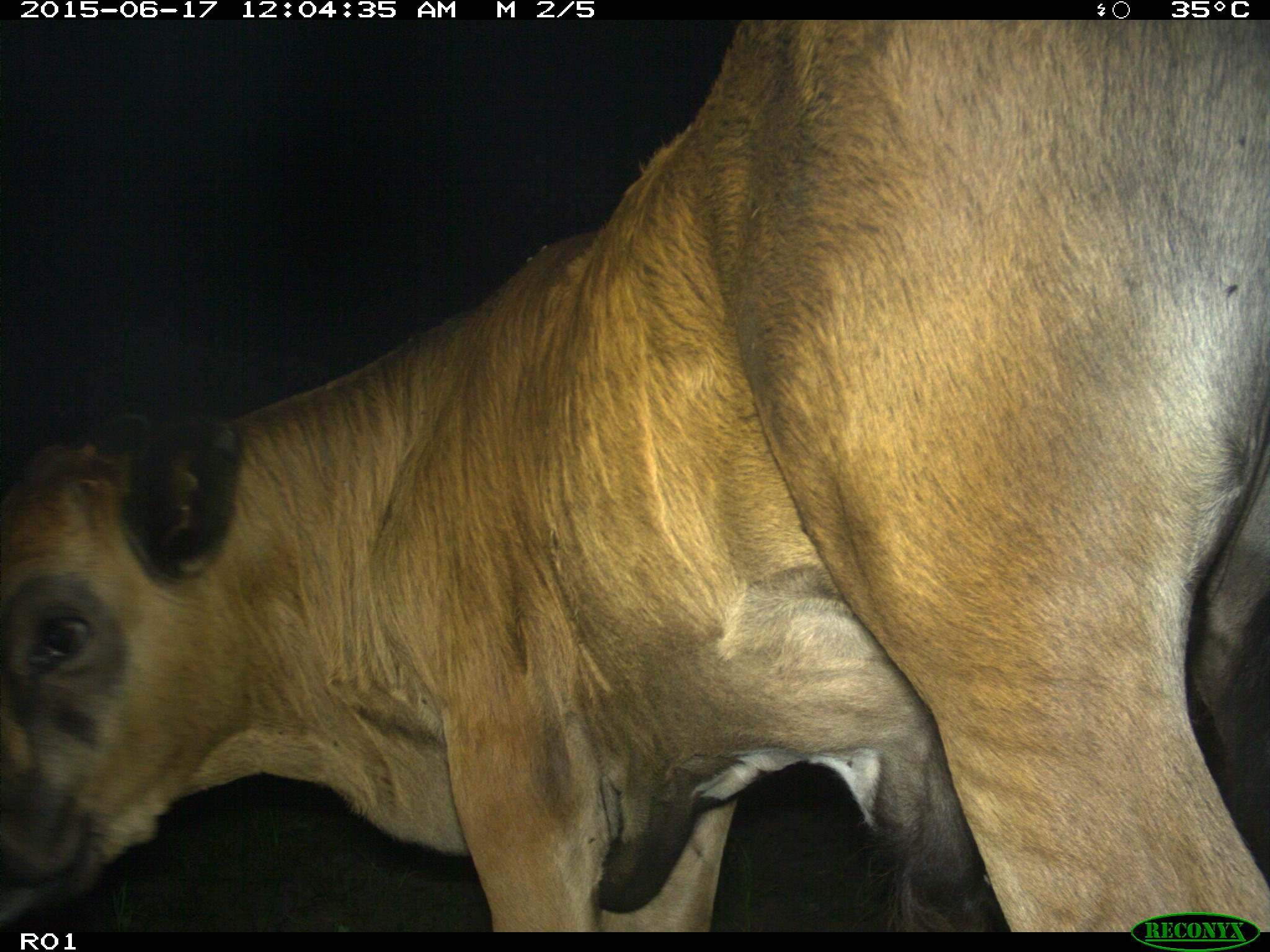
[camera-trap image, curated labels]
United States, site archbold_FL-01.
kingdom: Animalia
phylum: Chordata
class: Mammalia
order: Artiodactyla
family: Bovidae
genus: Bos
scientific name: Bos taurus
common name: domestic cow